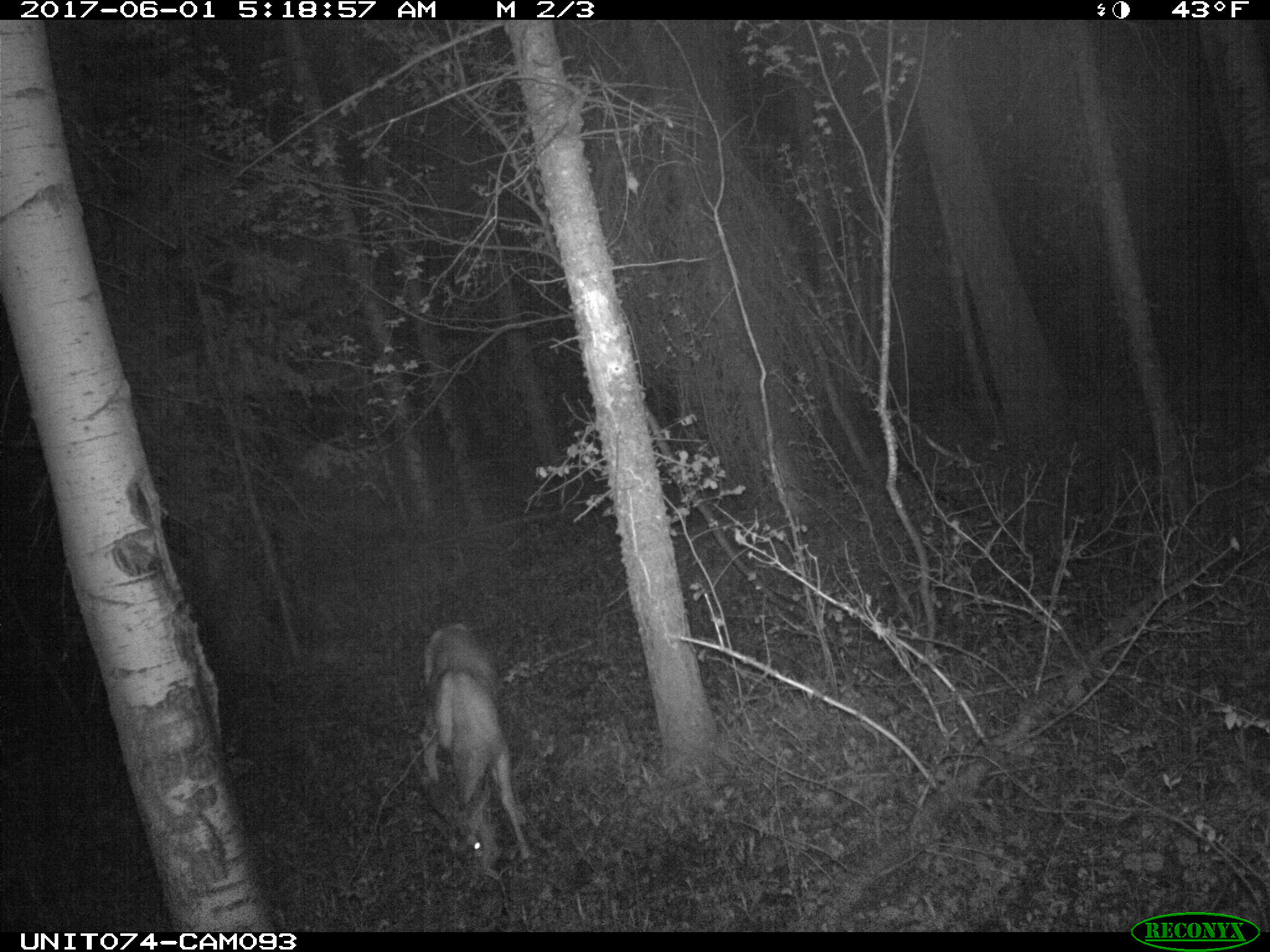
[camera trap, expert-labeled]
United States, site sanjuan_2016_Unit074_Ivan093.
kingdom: Animalia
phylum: Chordata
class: Mammalia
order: Artiodactyla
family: Cervidae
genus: Odocoileus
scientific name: Odocoileus hemionus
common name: mule deer